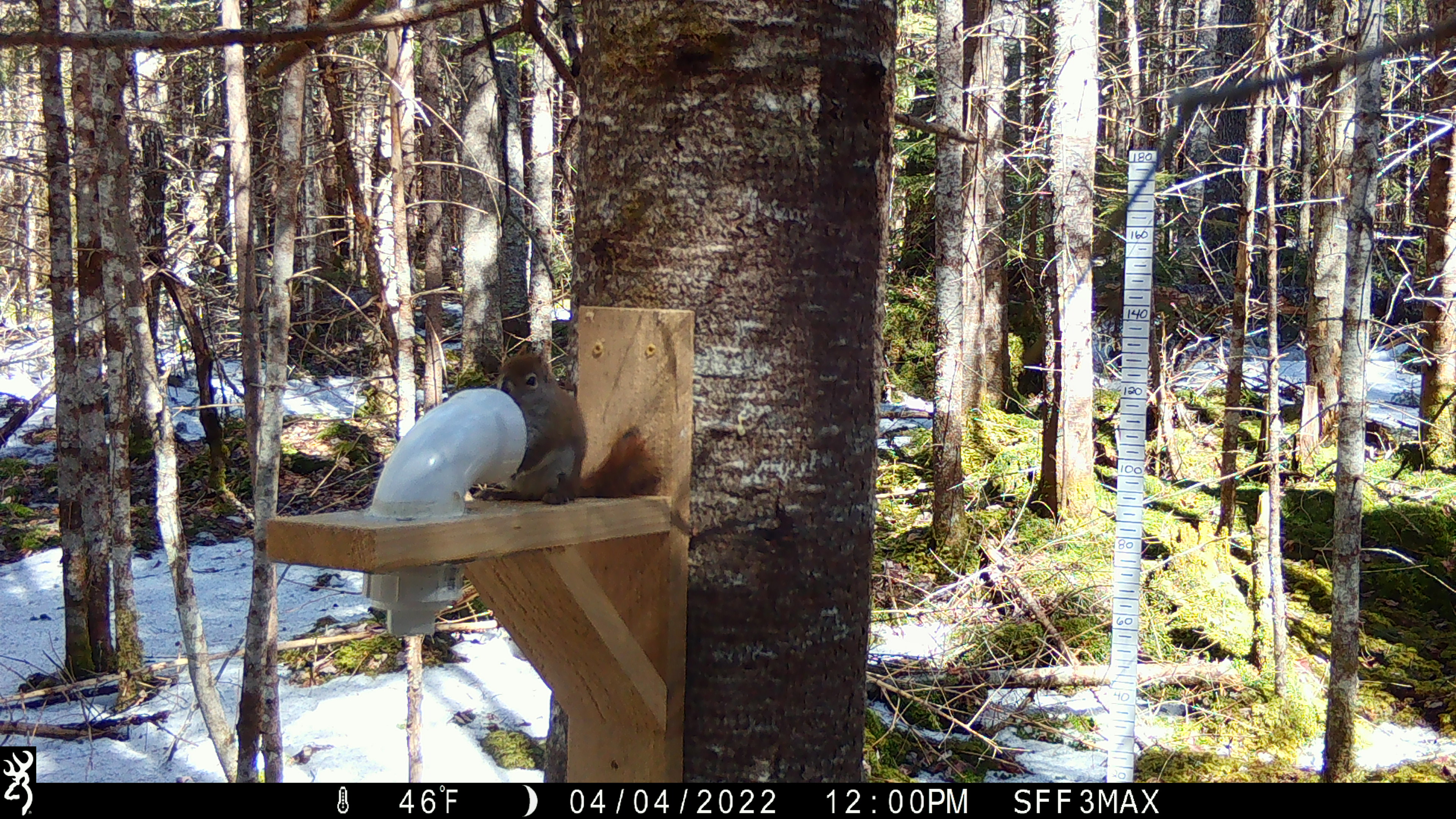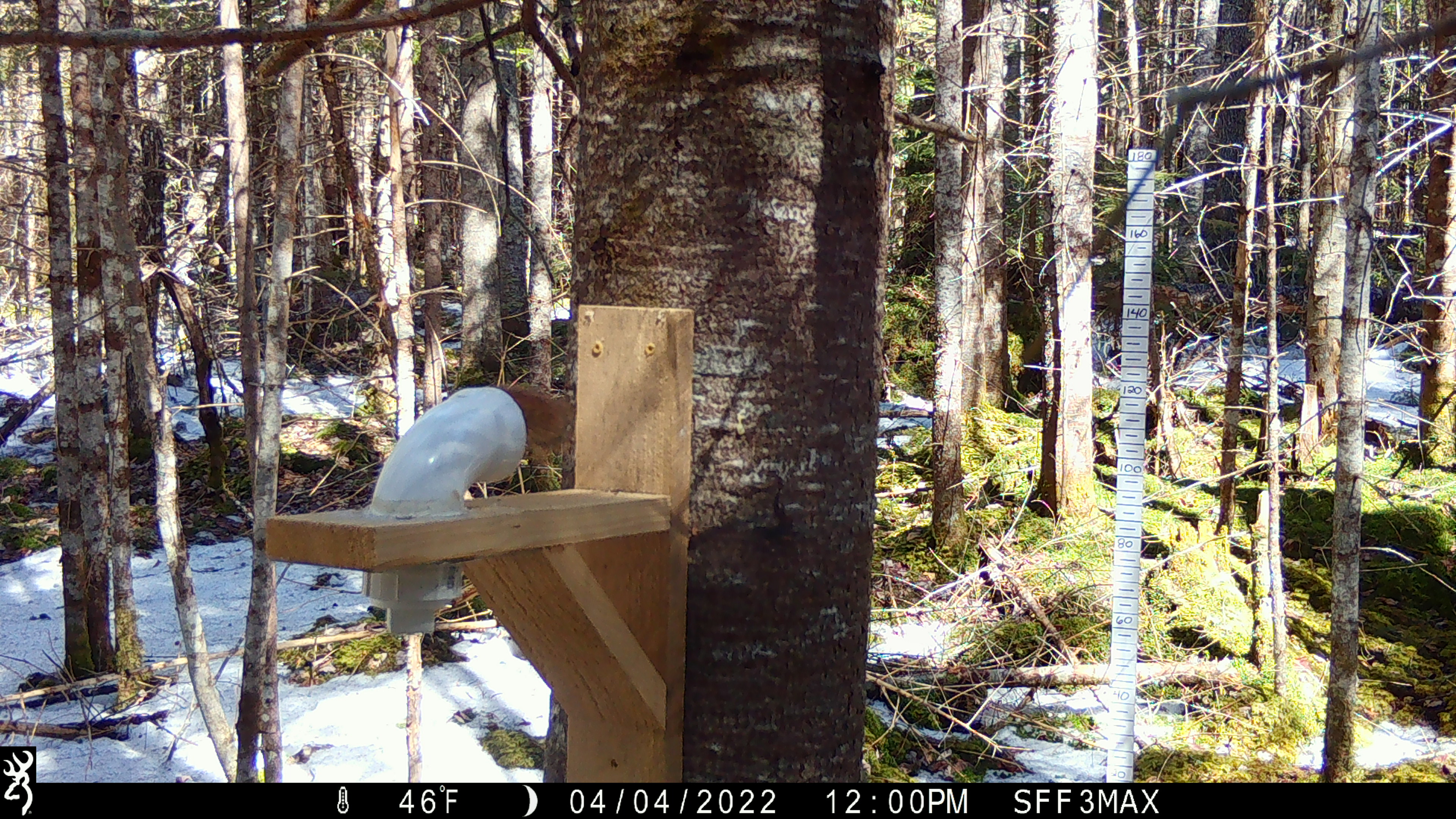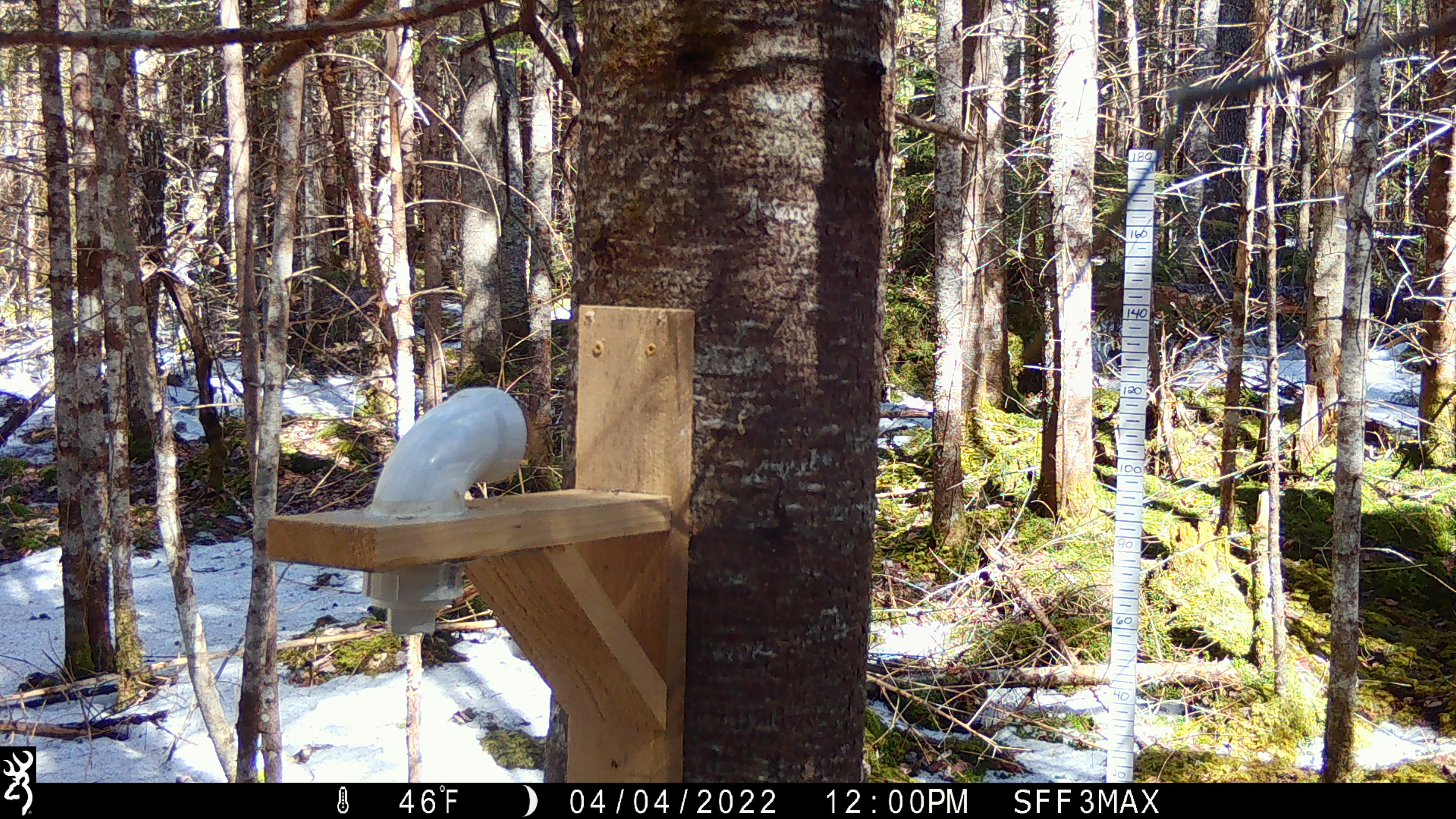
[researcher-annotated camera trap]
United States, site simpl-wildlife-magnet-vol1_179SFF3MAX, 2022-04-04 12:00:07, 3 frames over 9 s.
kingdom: Animalia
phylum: Chordata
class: Mammalia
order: Rodentia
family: Sciuridae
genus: Tamiasciurus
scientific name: Tamiasciurus hudsonicus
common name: red squirrel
Red squirrel (Tamiasciurus hudsonicus).